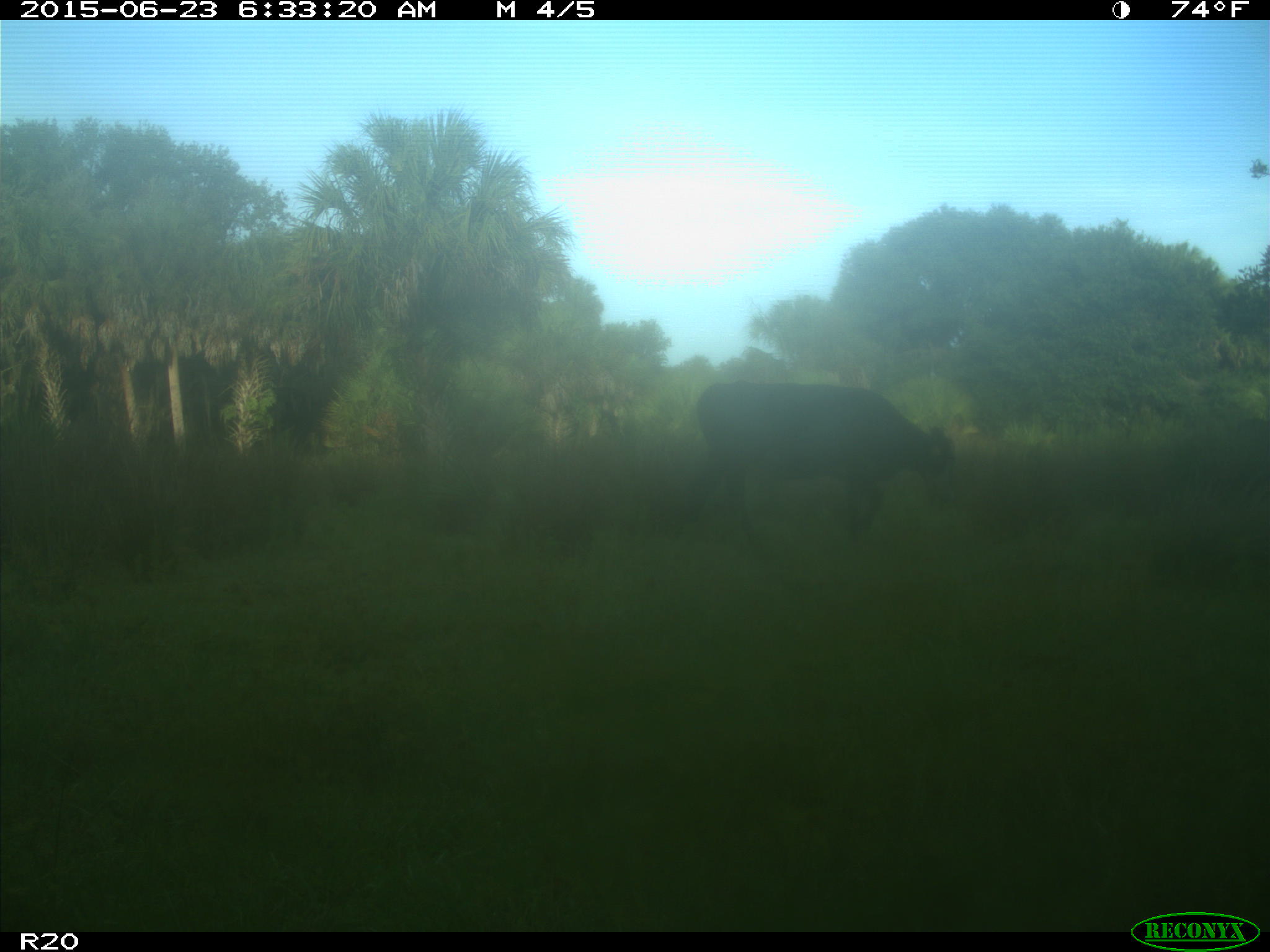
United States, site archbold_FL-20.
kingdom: Animalia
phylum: Chordata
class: Mammalia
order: Artiodactyla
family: Bovidae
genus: Bos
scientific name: Bos taurus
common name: domestic cow